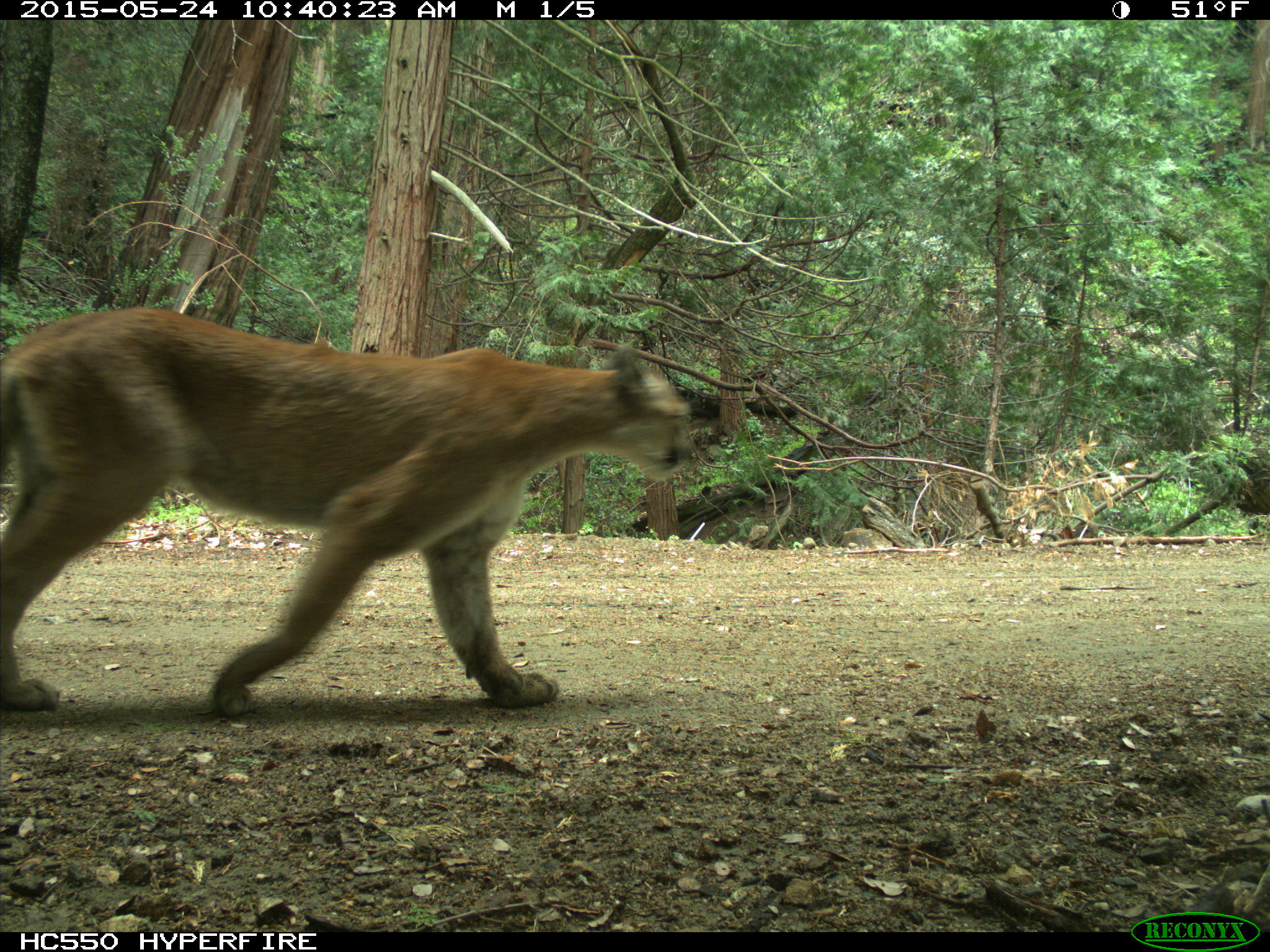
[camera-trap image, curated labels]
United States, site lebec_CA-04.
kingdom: Animalia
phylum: Chordata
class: Mammalia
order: Carnivora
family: Felidae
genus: Puma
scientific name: Puma concolor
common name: mountain lion